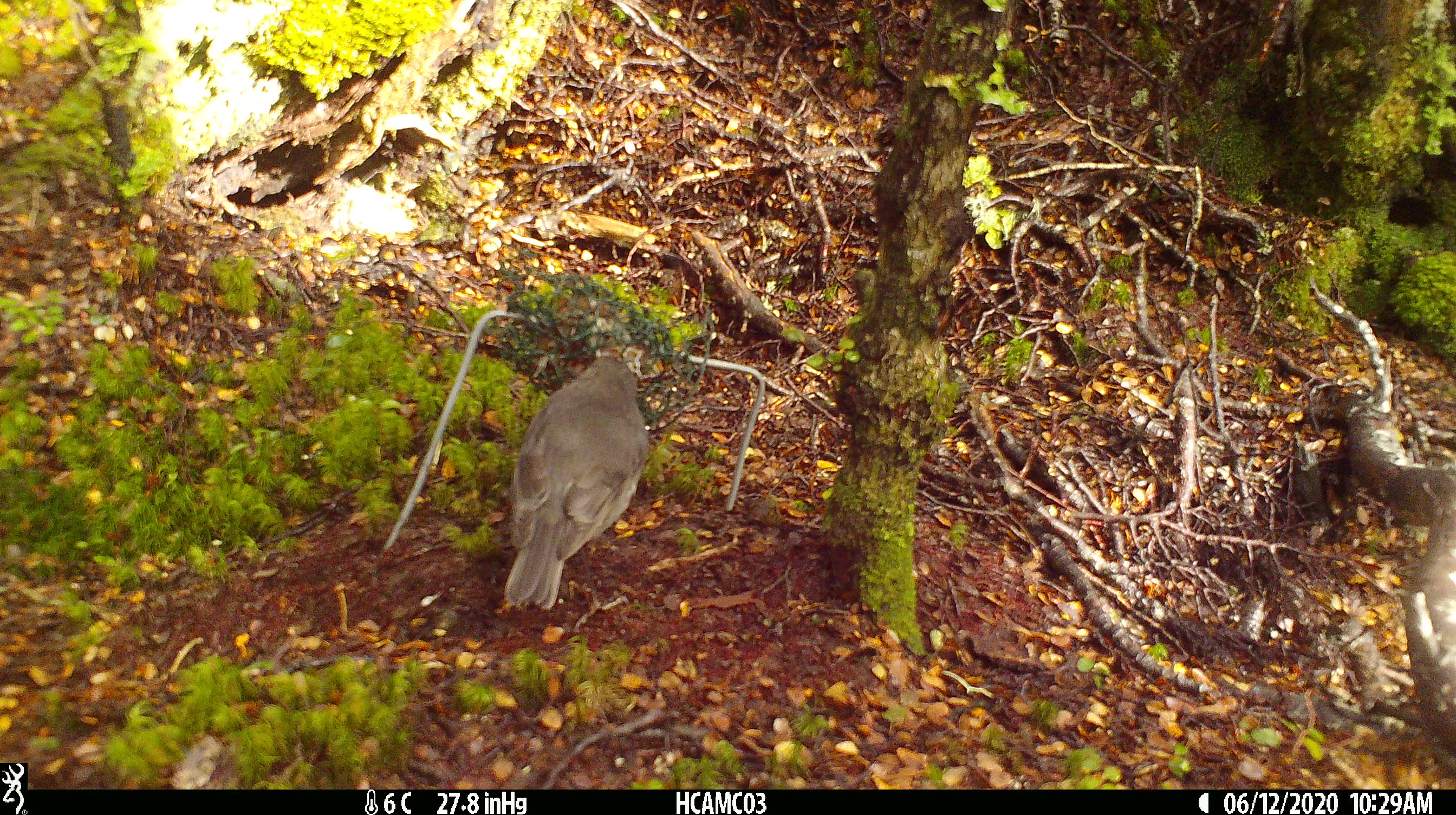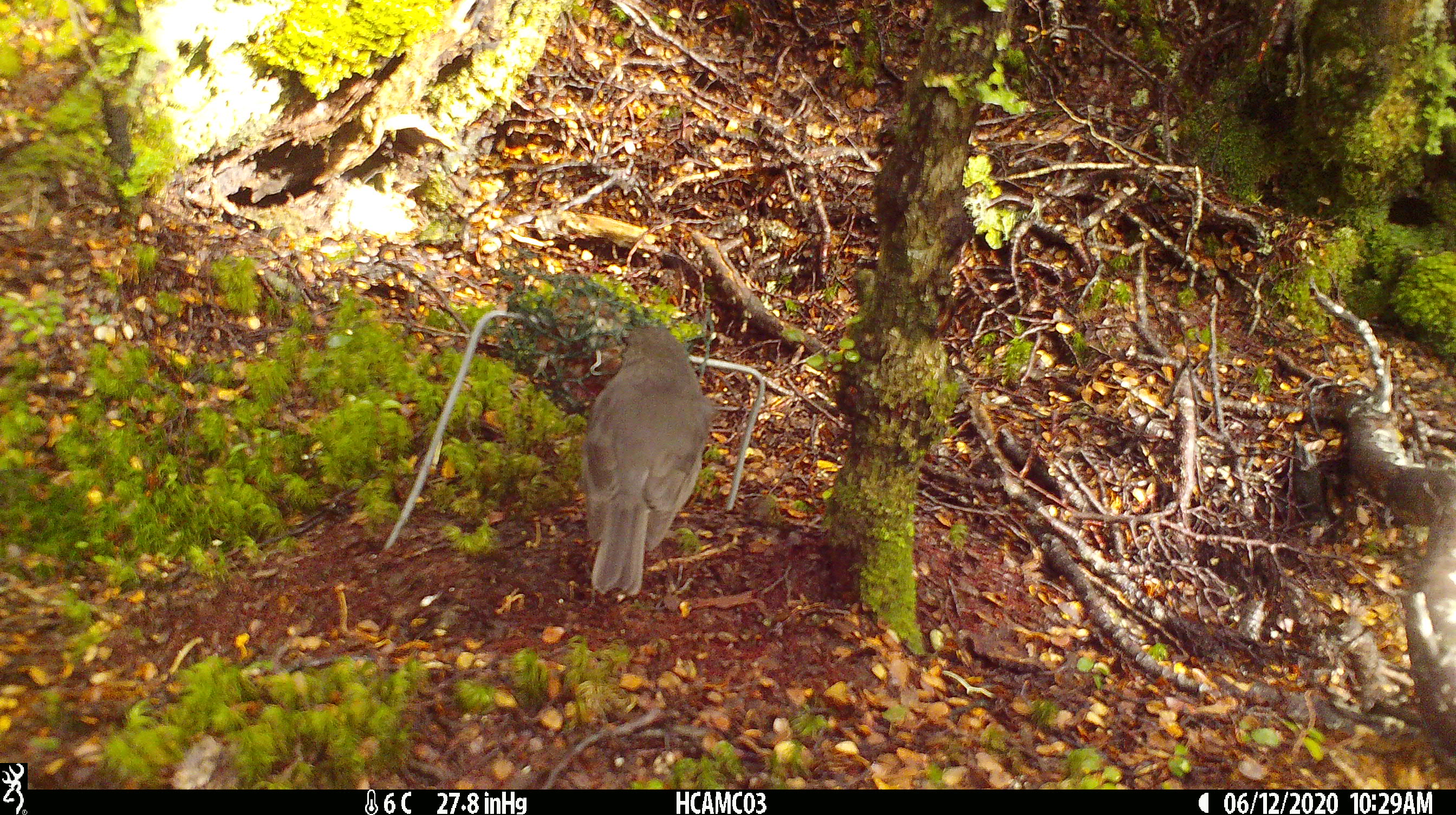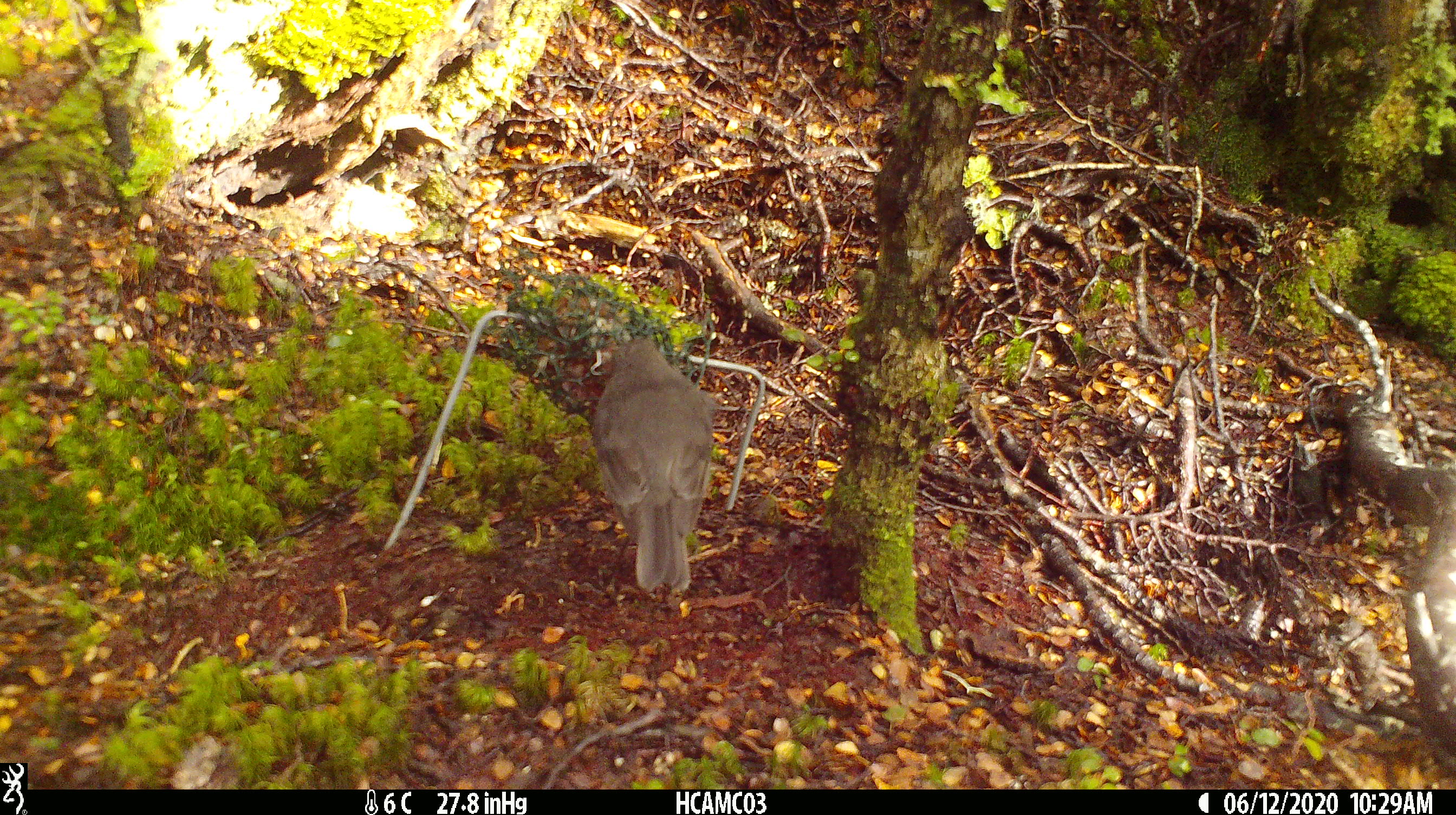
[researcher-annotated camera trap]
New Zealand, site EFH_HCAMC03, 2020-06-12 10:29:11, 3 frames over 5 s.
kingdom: Animalia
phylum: Chordata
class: Aves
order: Passeriformes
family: Petroicidae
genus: Petroica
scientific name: Petroica australis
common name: new zealand robin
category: robin